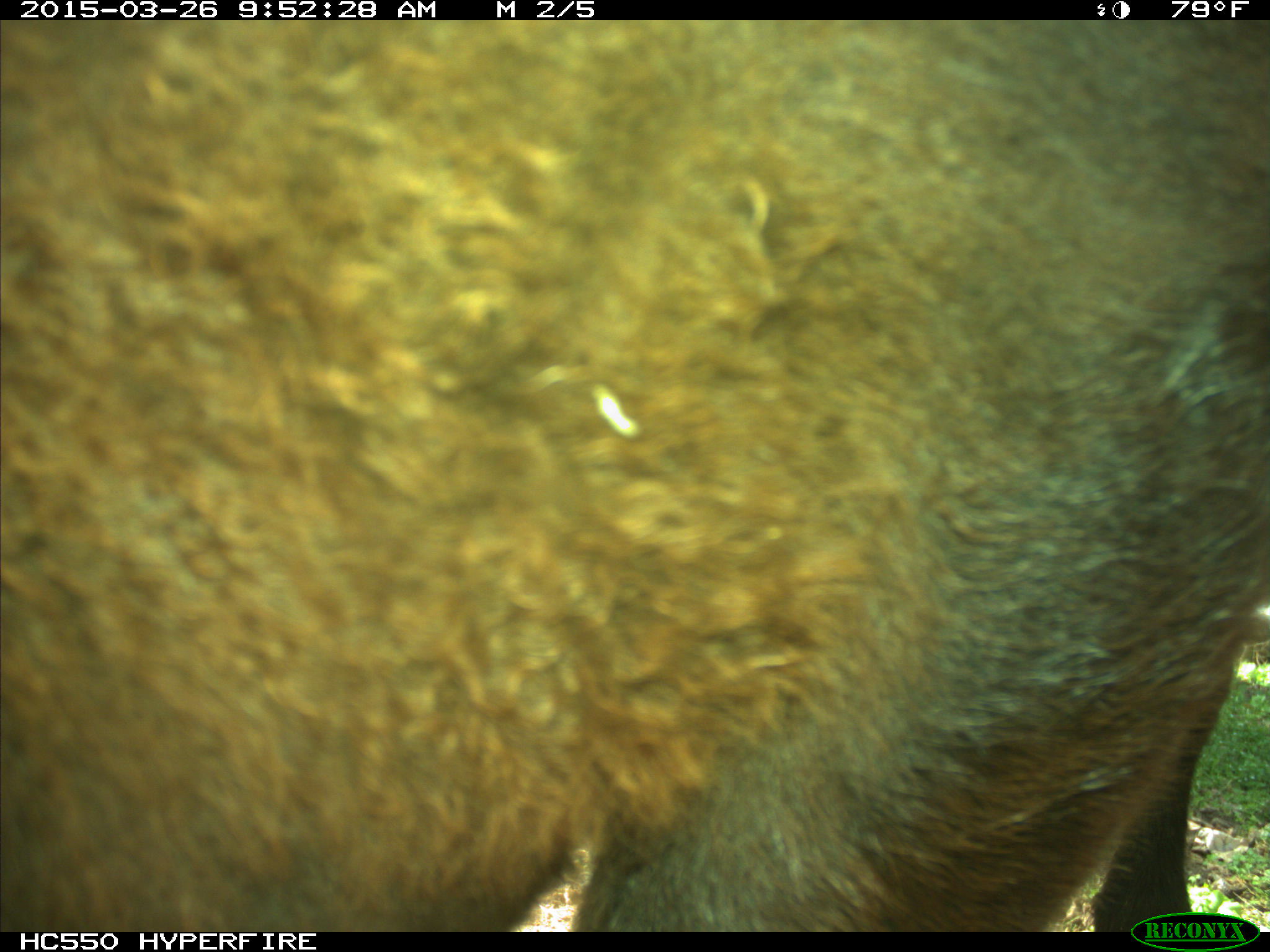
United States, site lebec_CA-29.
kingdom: Animalia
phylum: Chordata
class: Mammalia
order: Artiodactyla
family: Bovidae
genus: Bos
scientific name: Bos taurus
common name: domestic cow